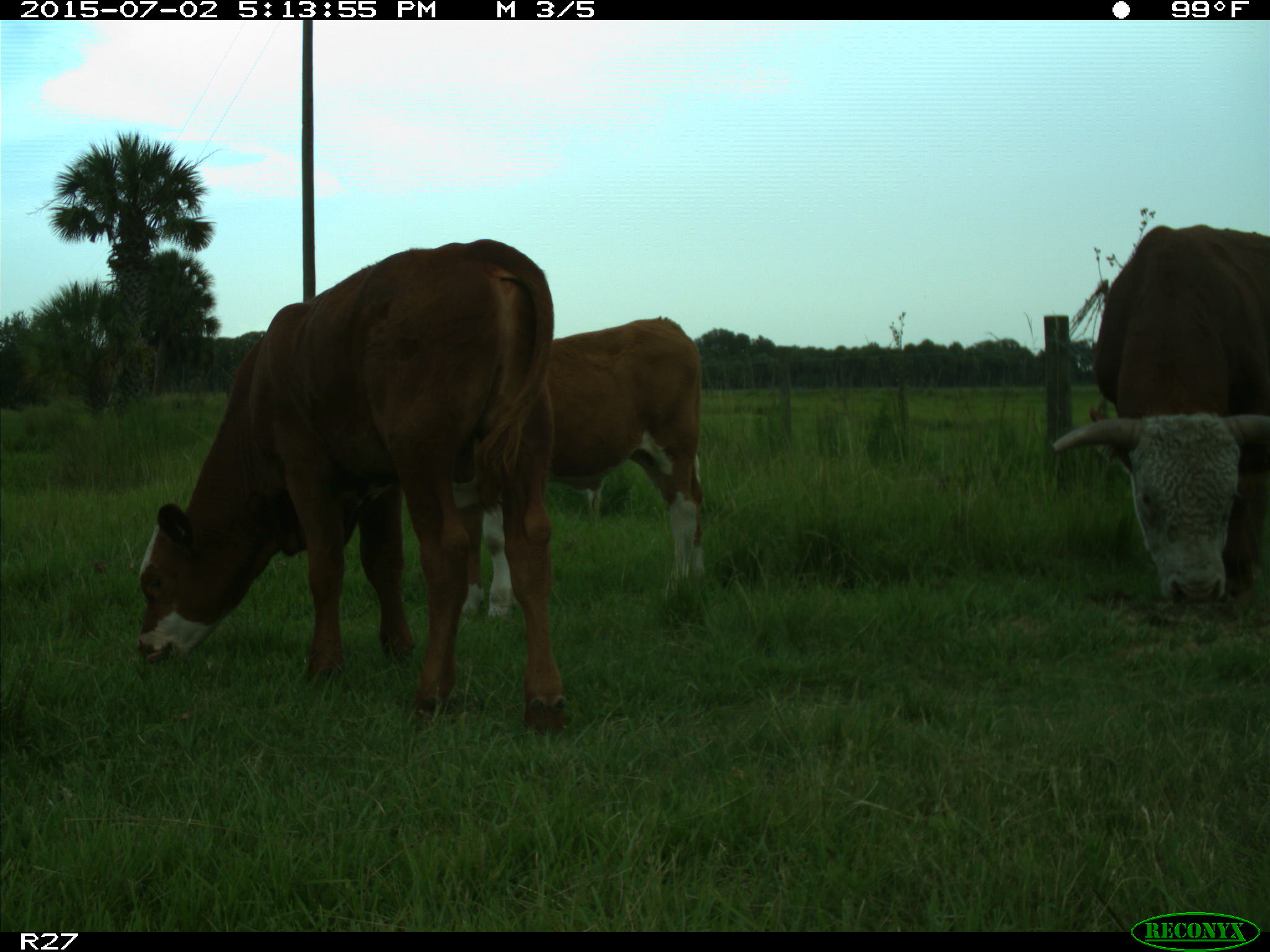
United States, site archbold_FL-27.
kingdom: Animalia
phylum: Chordata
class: Mammalia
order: Artiodactyla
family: Bovidae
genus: Bos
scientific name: Bos taurus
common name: domestic cow